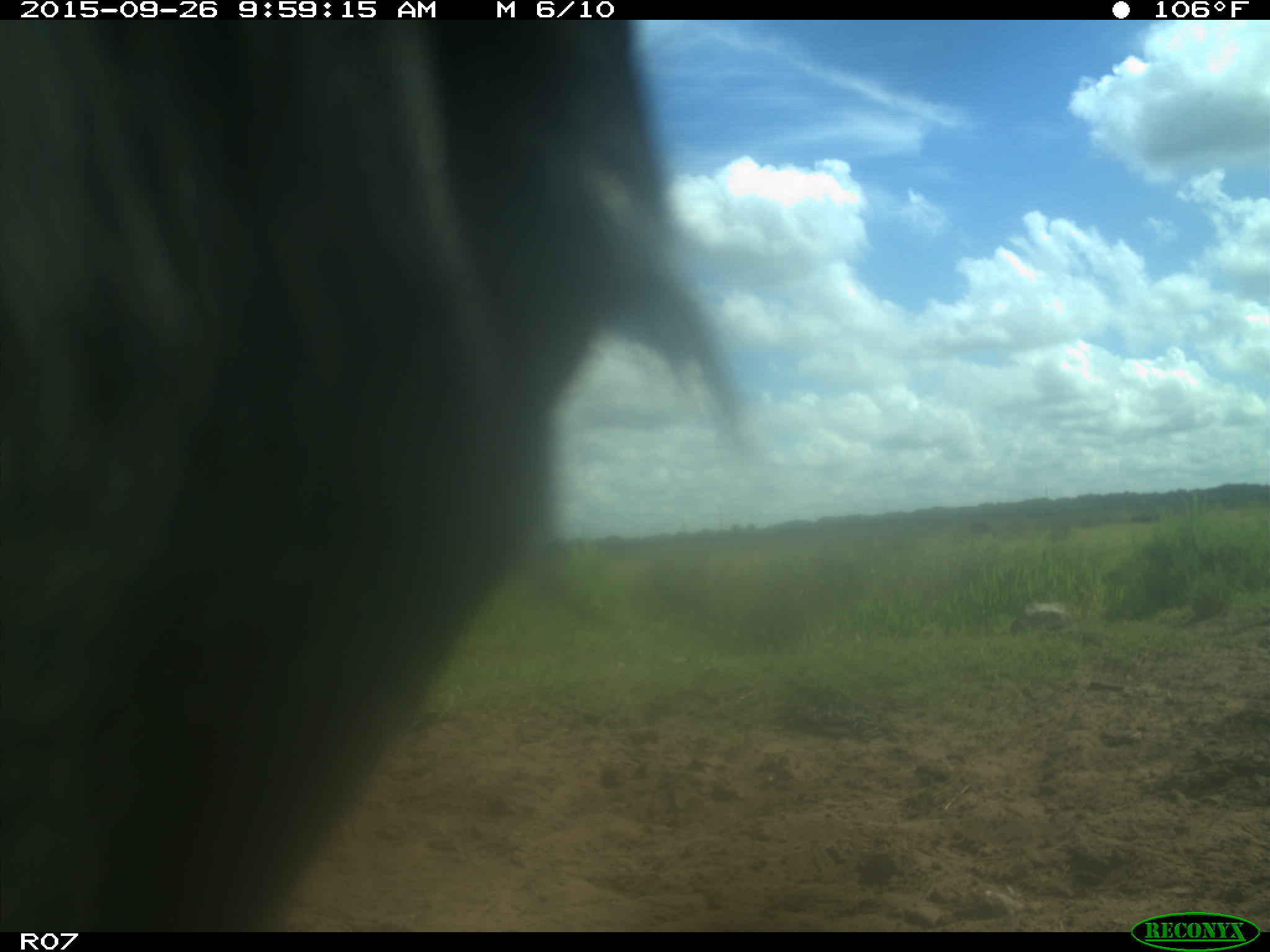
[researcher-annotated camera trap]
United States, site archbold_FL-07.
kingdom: Animalia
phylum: Chordata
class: Mammalia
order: Artiodactyla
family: Bovidae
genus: Bos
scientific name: Bos taurus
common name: domestic cow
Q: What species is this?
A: Bos taurus (domestic cow).